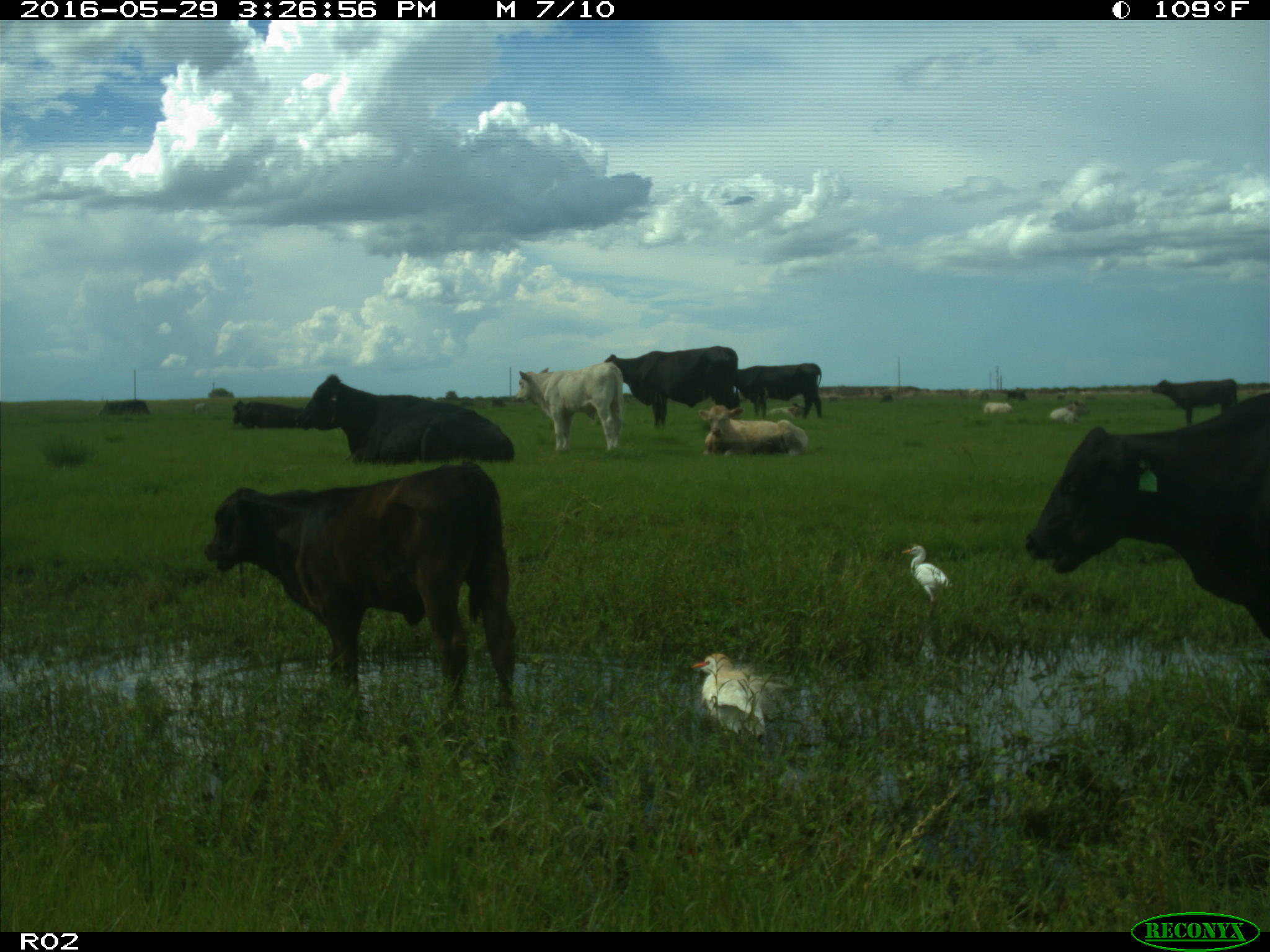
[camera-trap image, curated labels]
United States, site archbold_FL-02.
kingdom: Animalia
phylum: Chordata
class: Mammalia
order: Artiodactyla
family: Bovidae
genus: Bos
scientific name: Bos taurus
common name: domestic cow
Bos taurus (domestic cow).